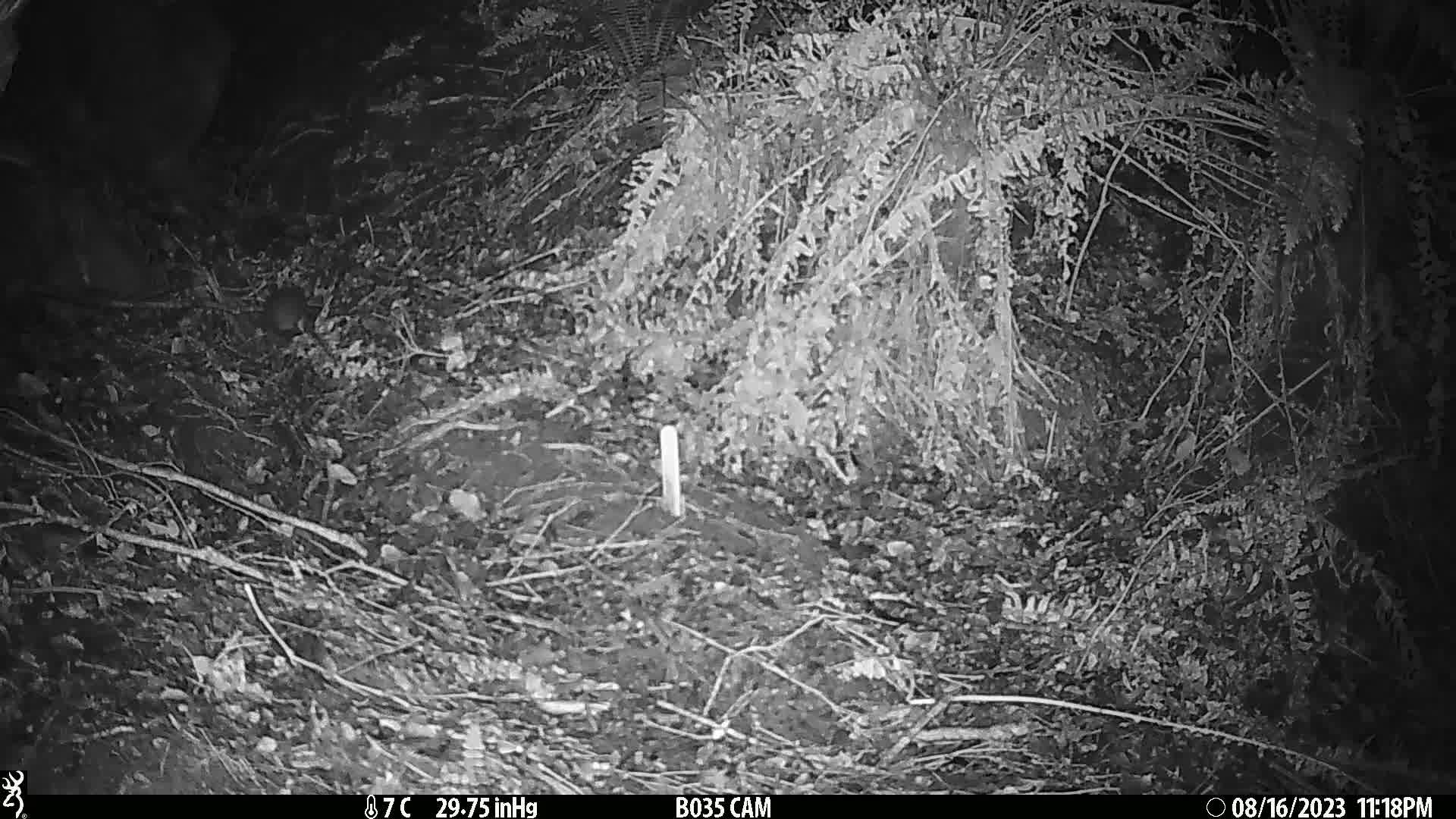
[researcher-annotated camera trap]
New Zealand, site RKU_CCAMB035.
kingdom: Animalia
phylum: Chordata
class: Mammalia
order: Rodentia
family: Muridae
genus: Rattus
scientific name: Rattus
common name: rat